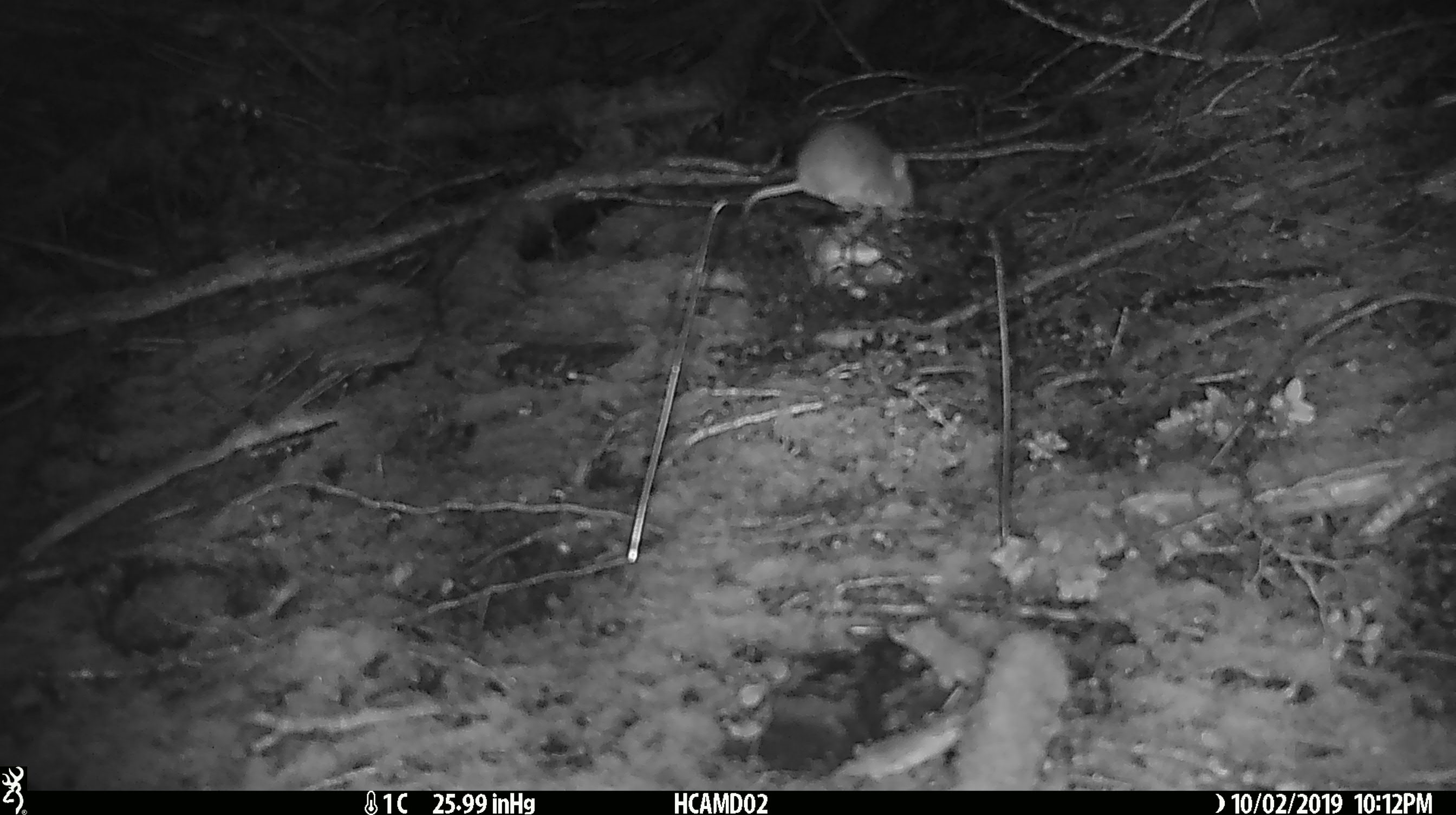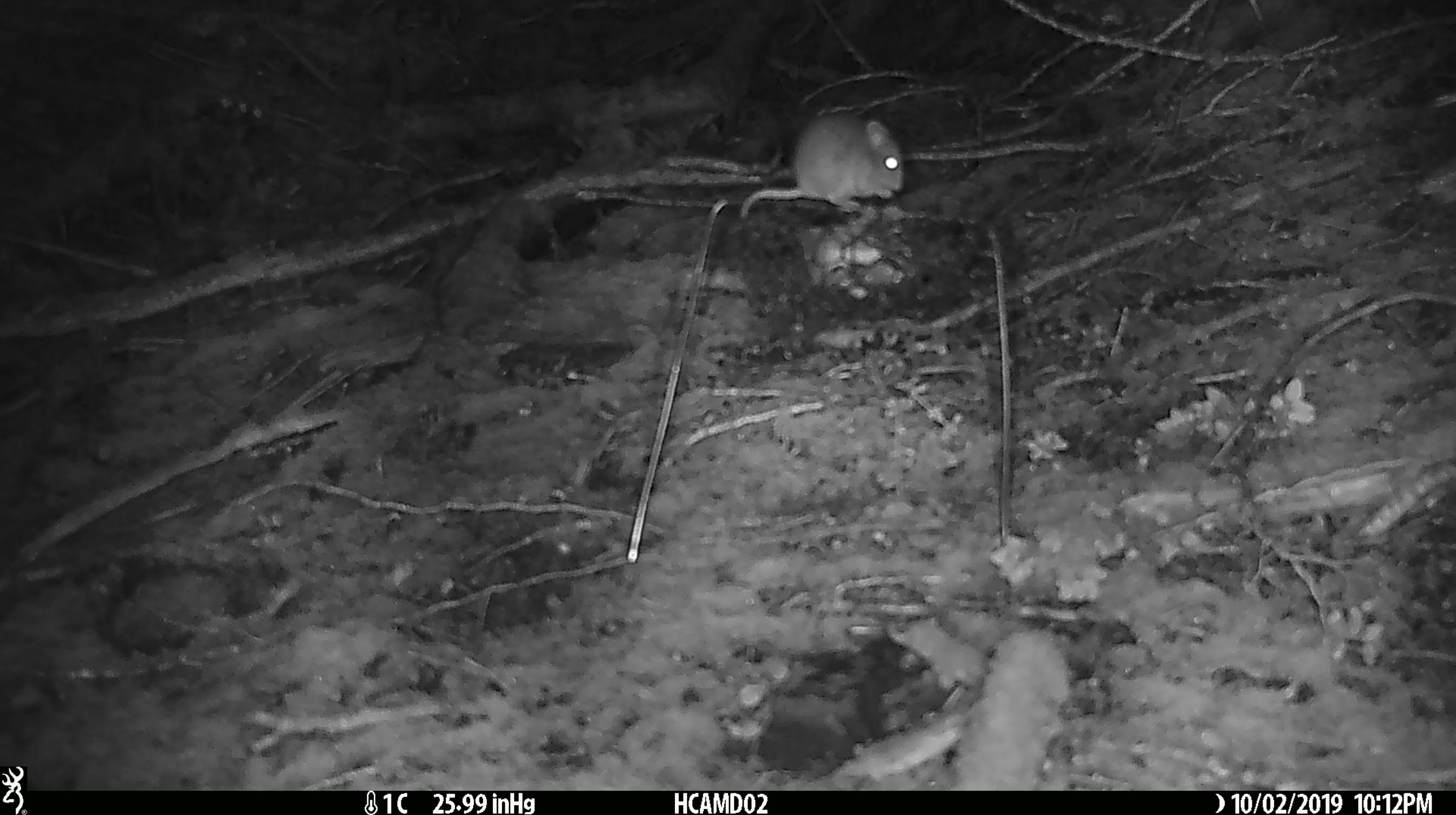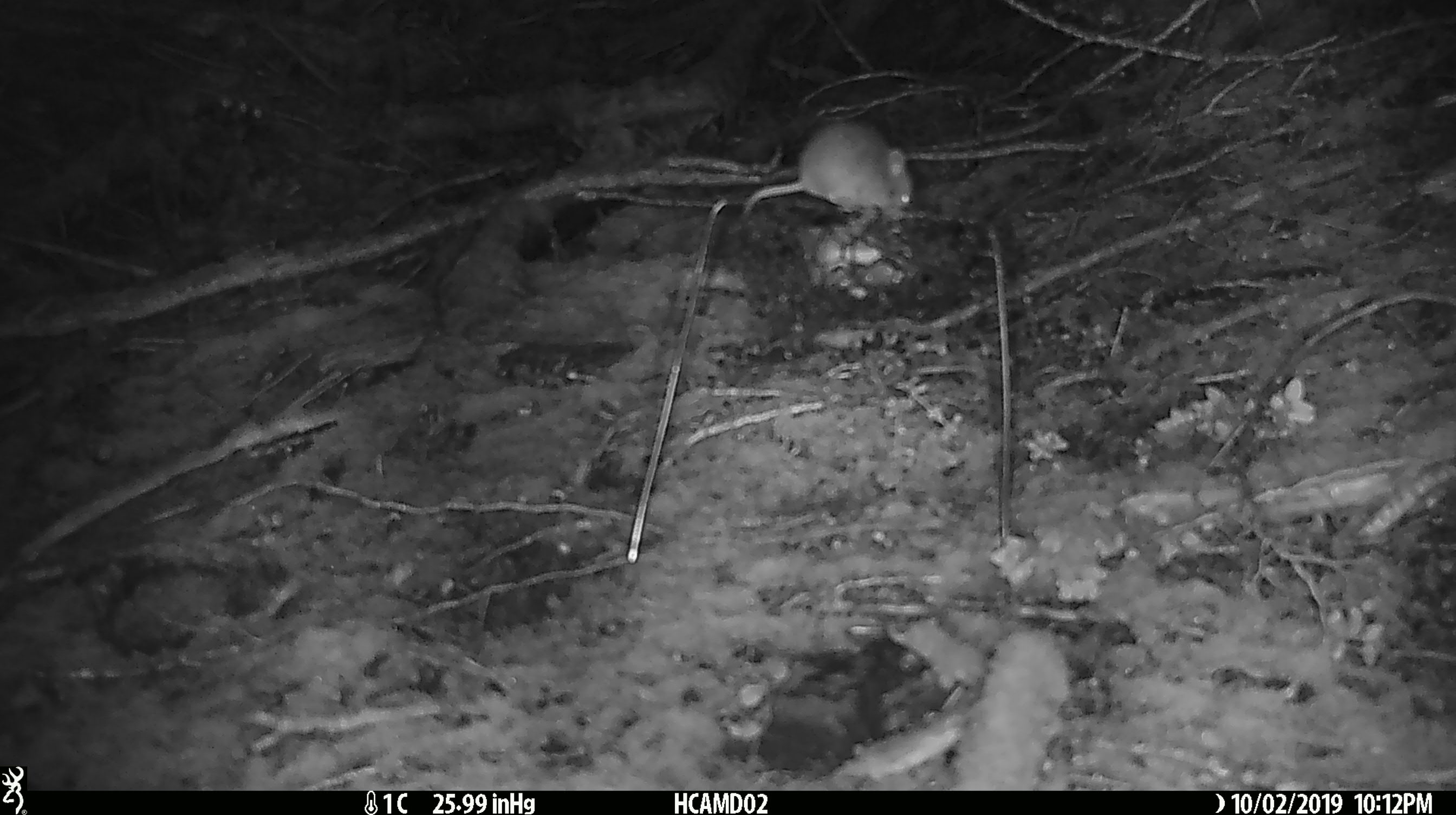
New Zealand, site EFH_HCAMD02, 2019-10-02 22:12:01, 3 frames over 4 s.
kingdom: Animalia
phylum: Chordata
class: Mammalia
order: Rodentia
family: Muridae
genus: Mus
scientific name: Mus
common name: mouse